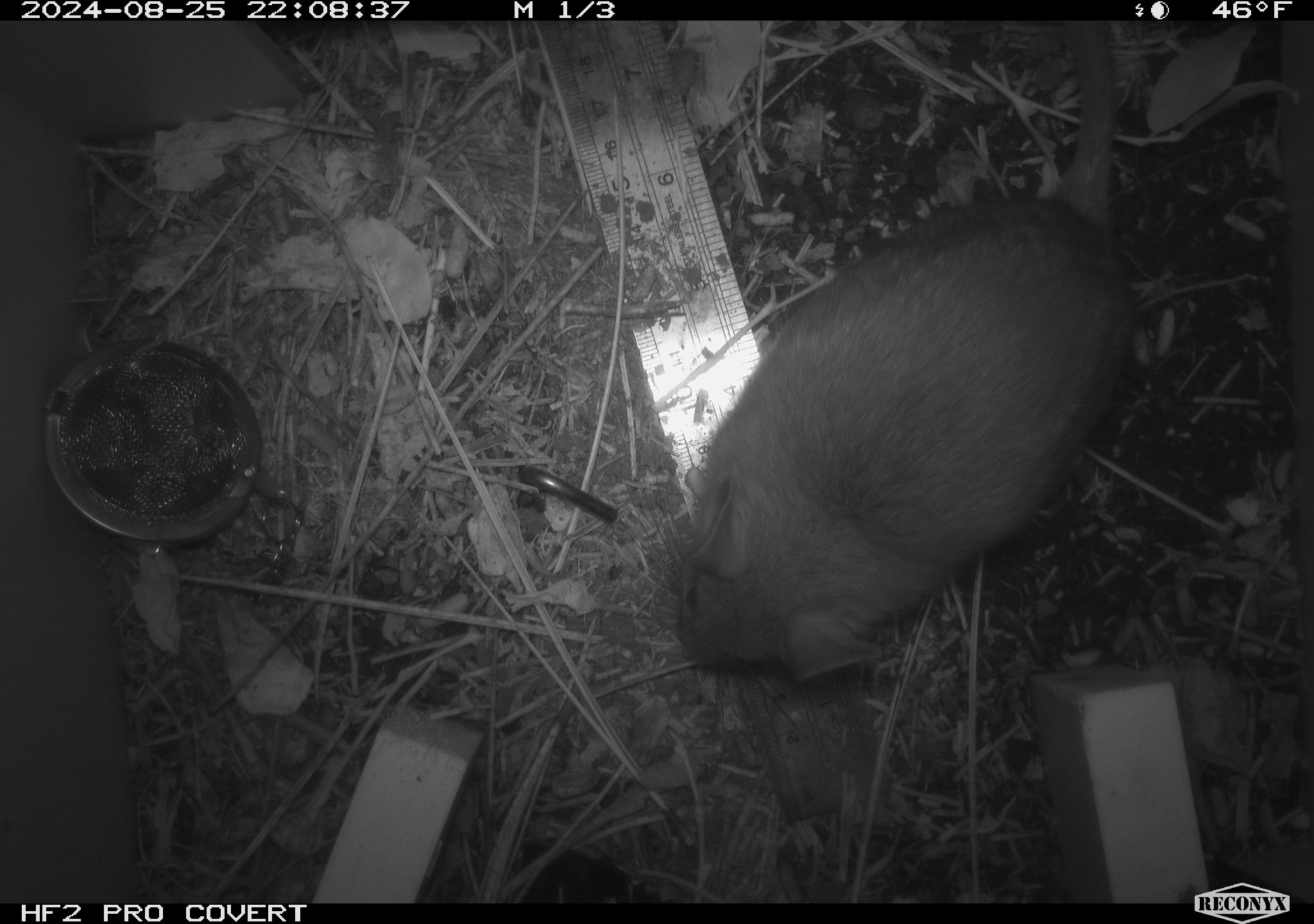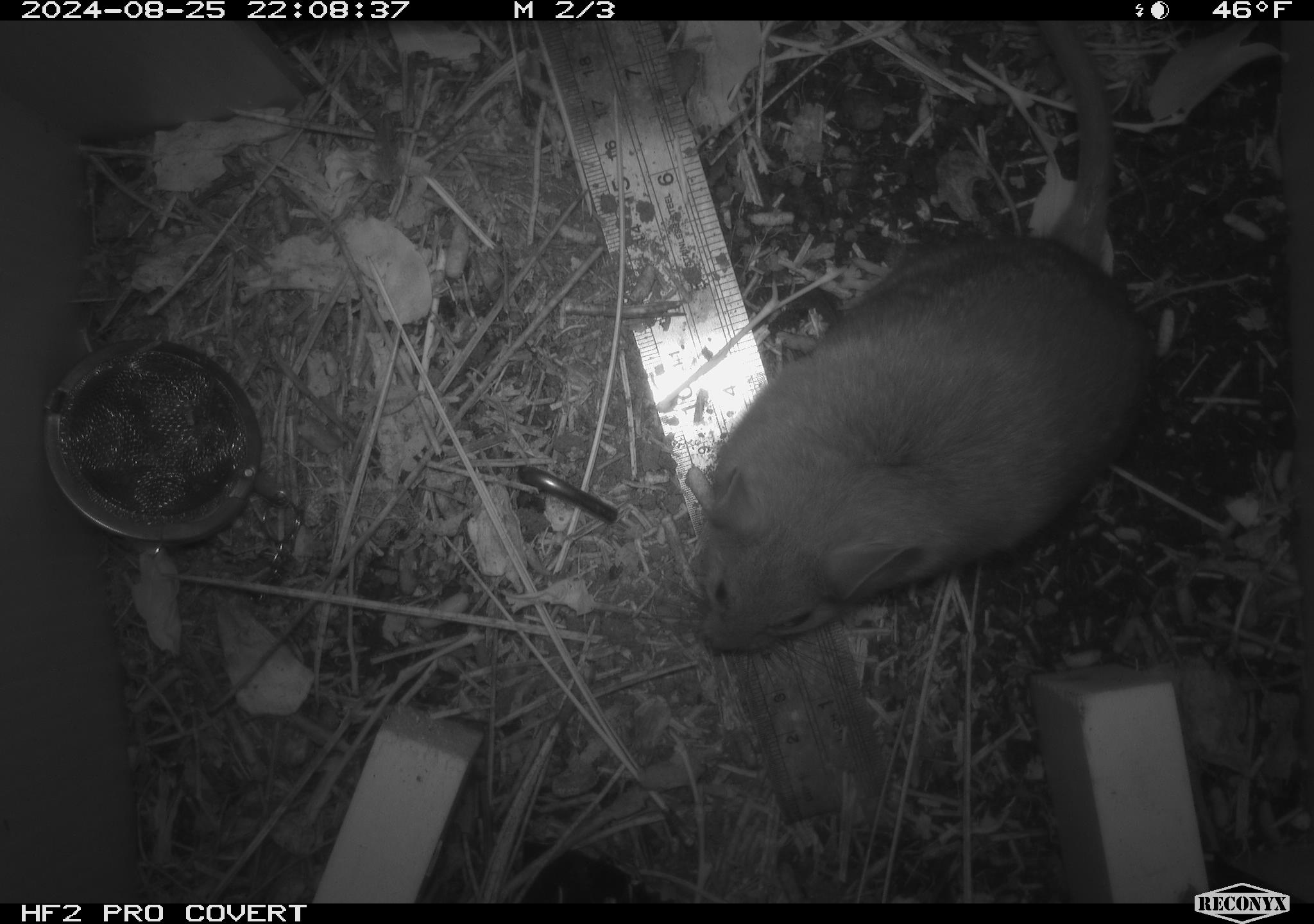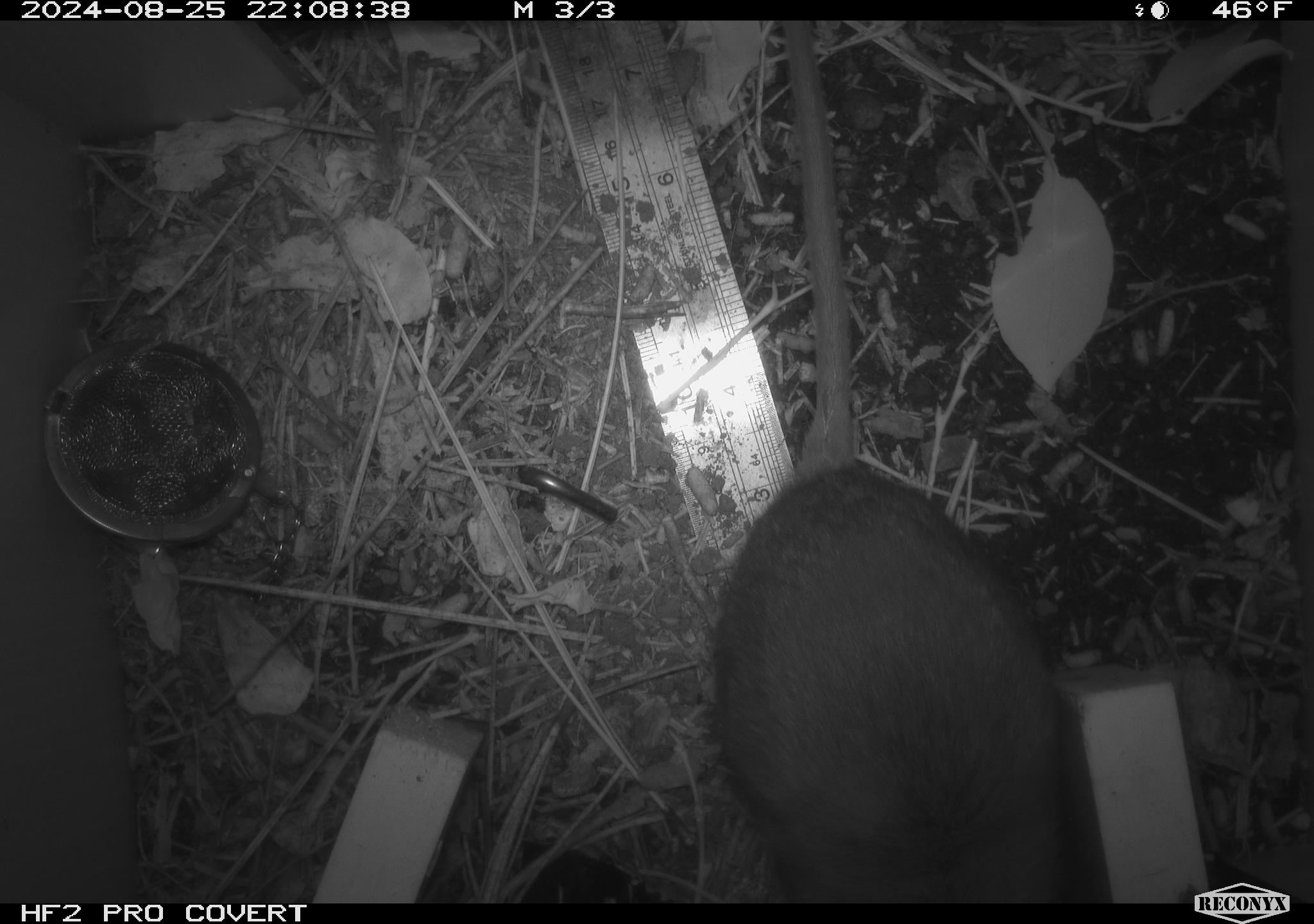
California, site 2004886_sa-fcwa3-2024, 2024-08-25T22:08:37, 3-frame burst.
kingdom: Animalia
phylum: Chordata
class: Mammalia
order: Rodentia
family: Cricetidae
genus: Neotoma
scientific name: Neotoma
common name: pack rat or woodrat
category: neotoma species